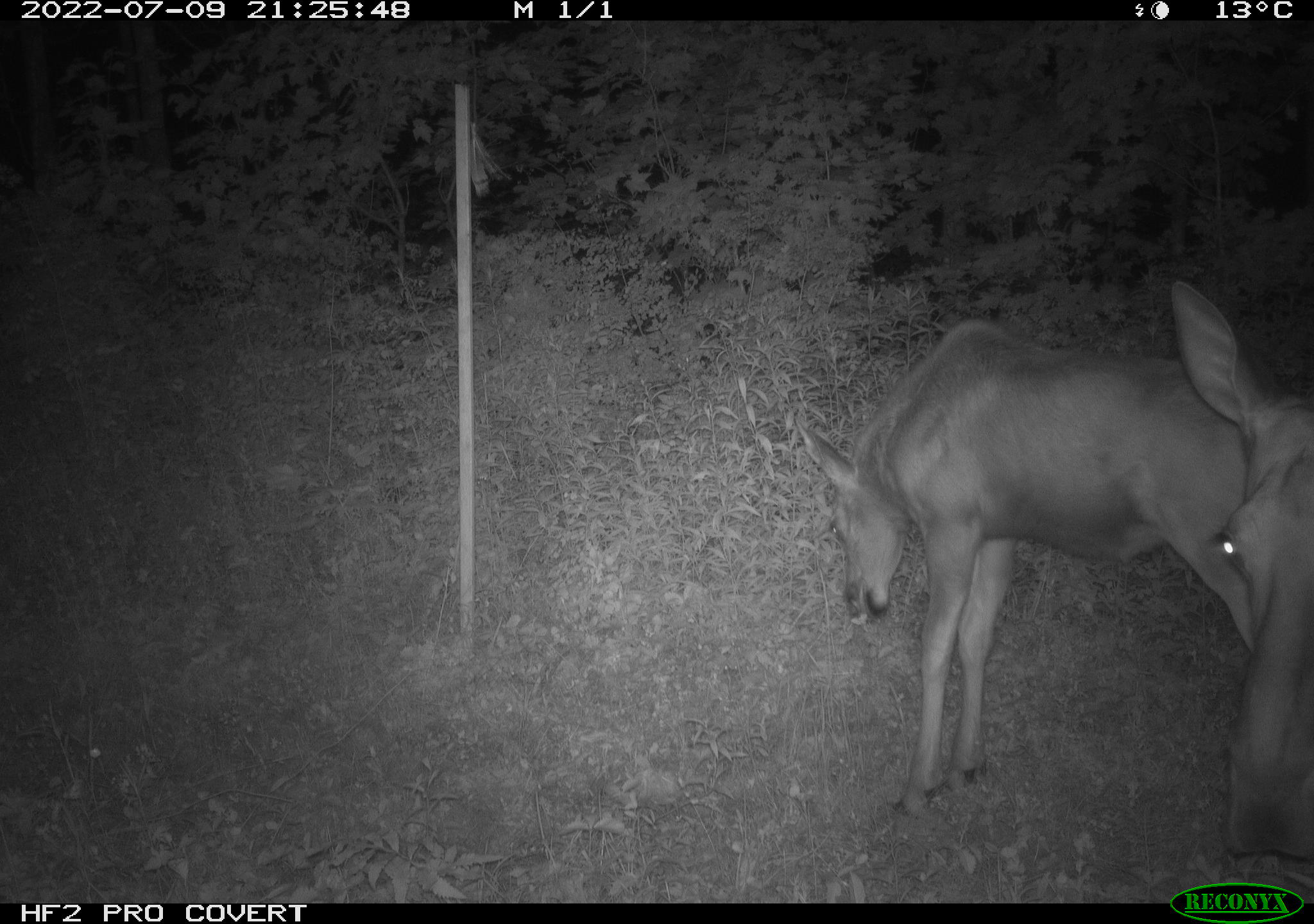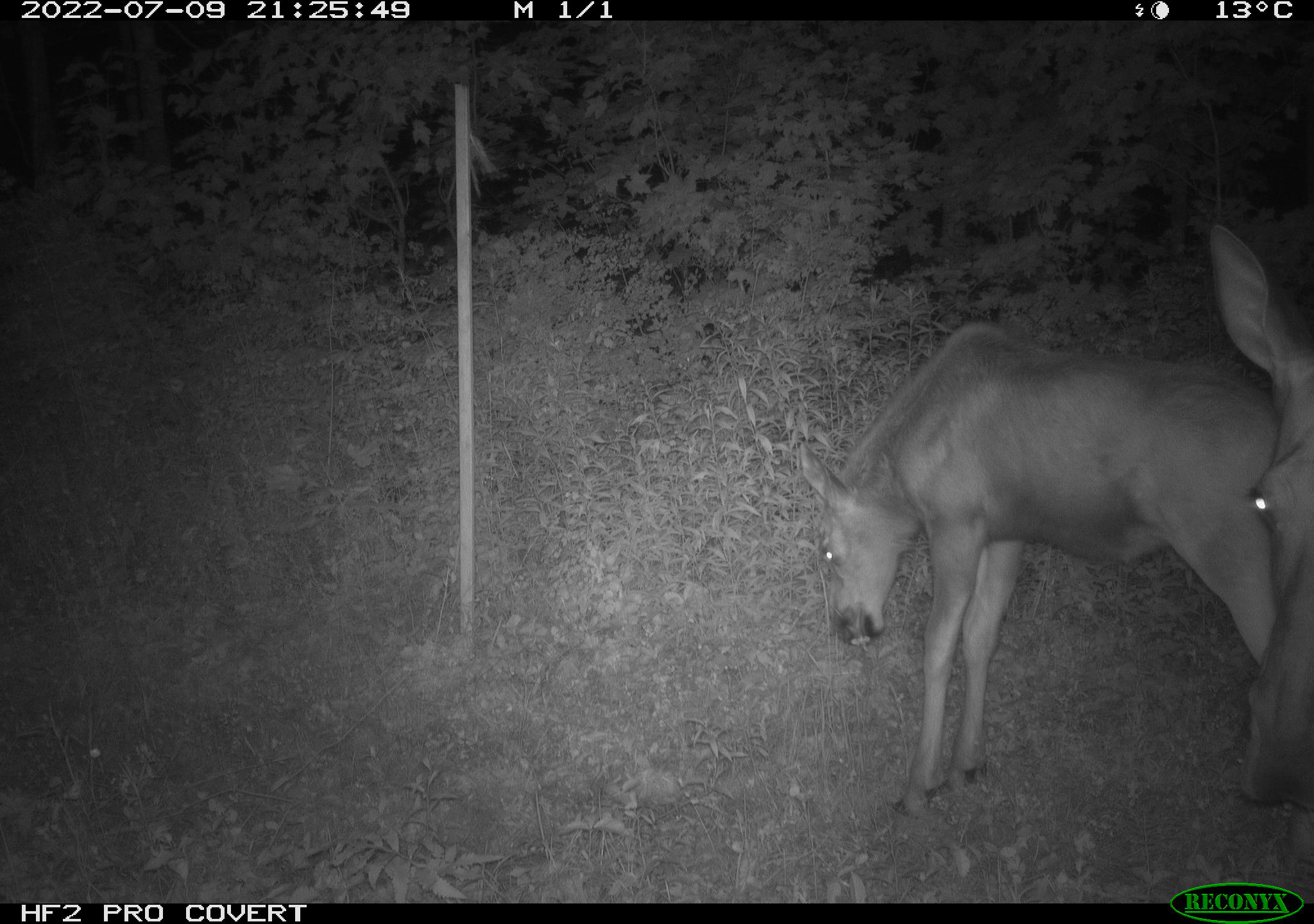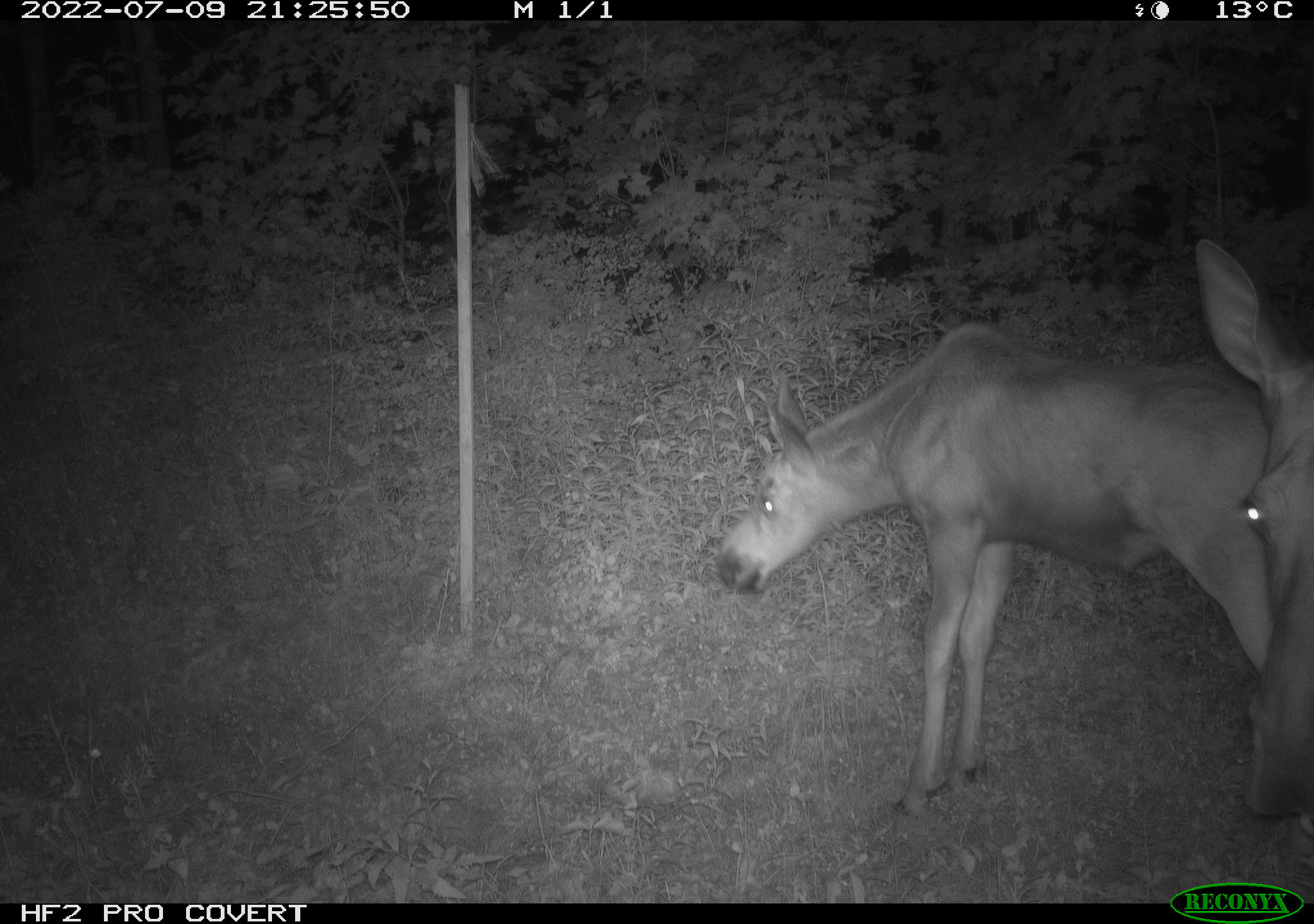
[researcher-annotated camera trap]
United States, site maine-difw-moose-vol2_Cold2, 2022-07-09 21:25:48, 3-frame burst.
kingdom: Animalia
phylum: Chordata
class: Mammalia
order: Artiodactyla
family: Cervidae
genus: Alces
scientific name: Alces alces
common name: moose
Moose (Alces alces).